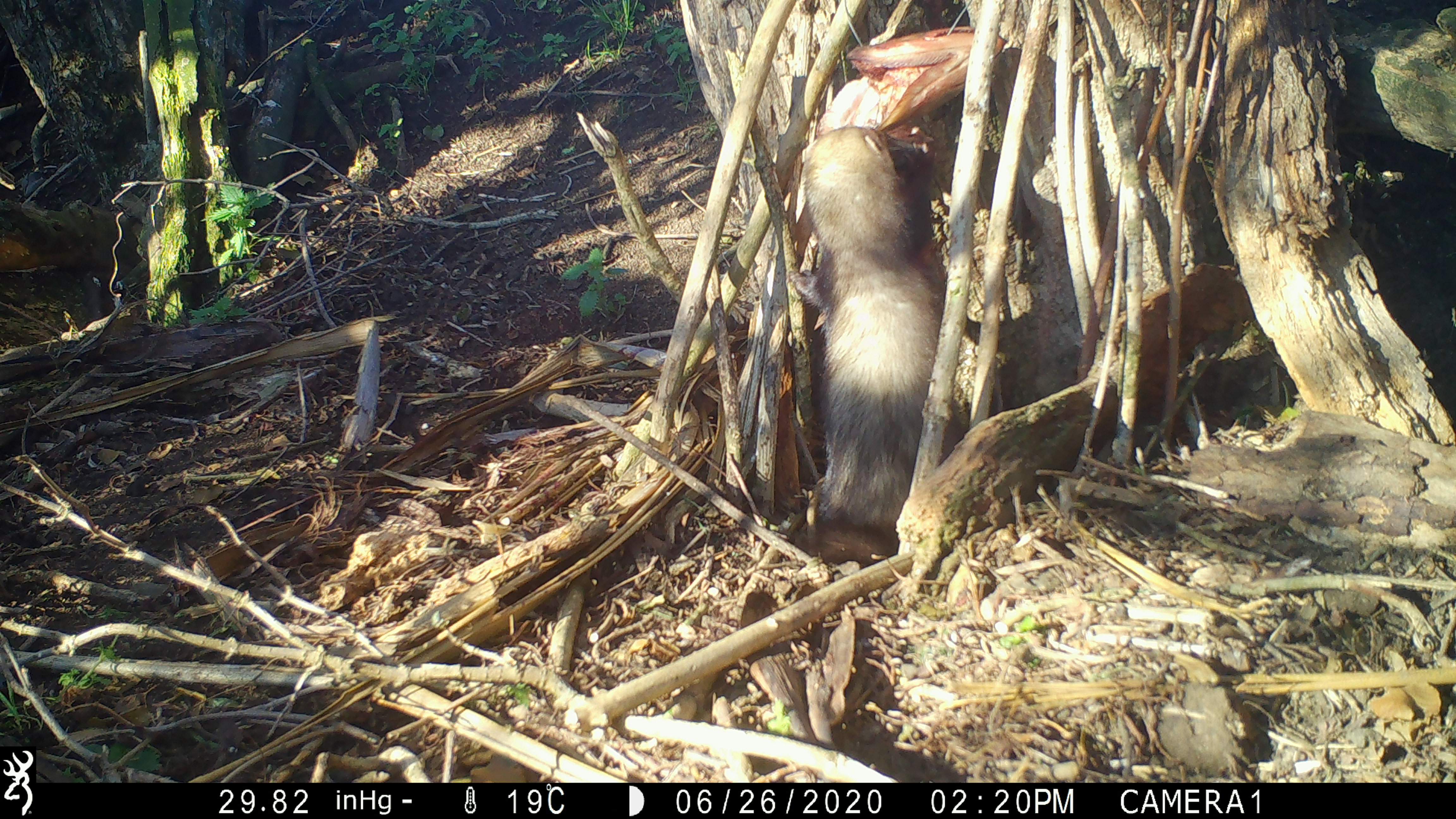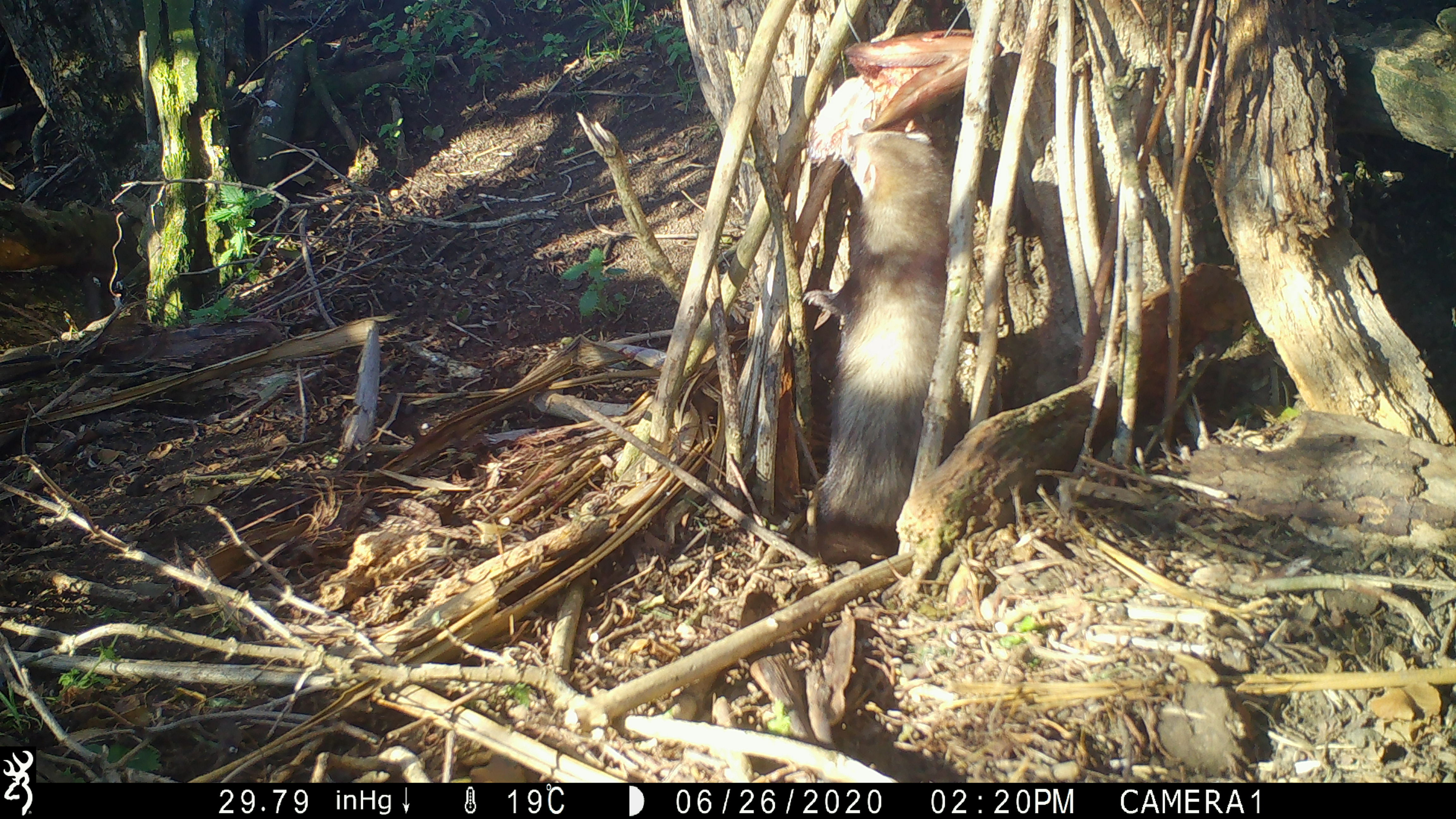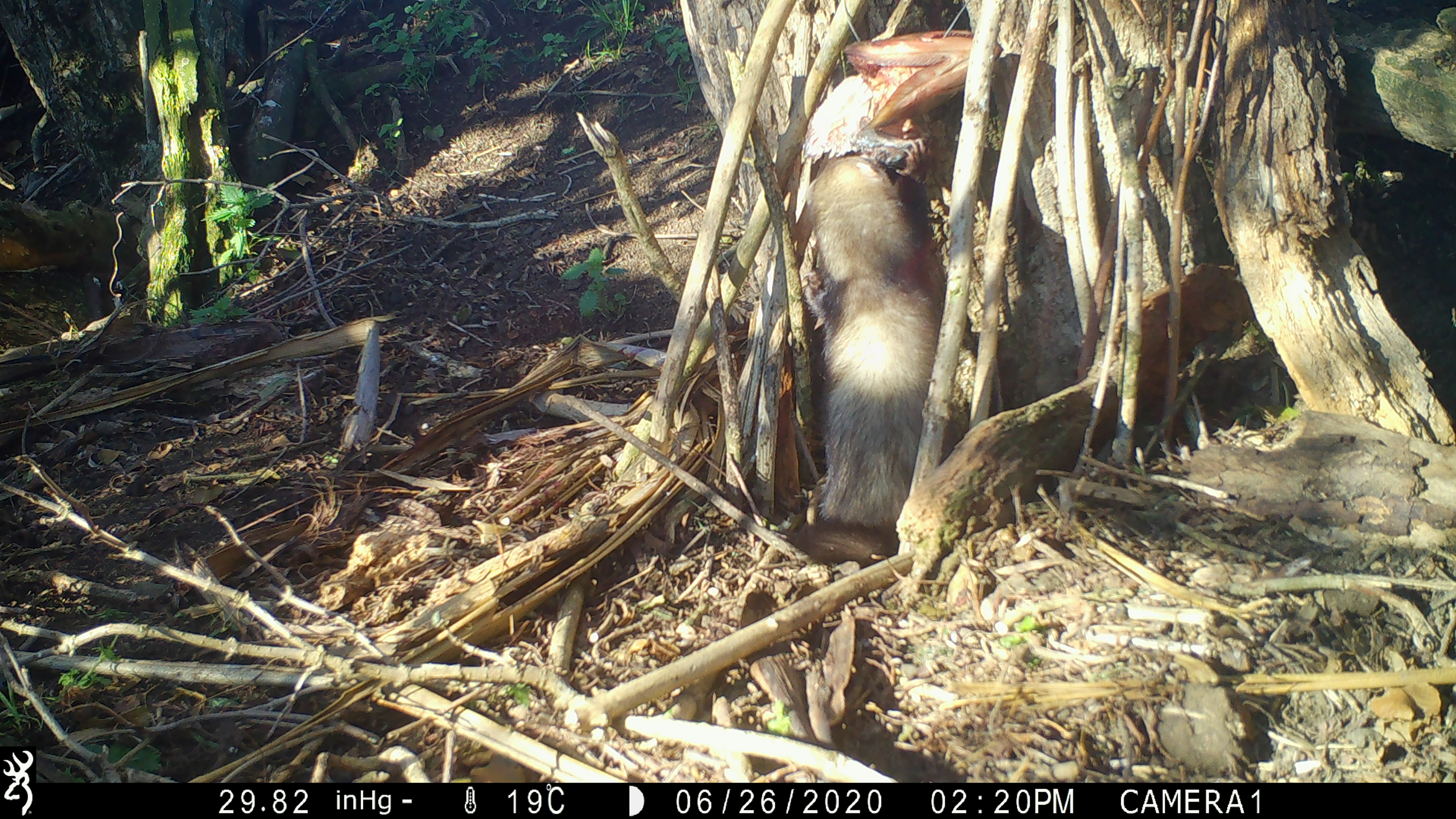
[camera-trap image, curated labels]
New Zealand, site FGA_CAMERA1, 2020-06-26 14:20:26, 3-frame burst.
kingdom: Animalia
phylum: Chordata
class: Mammalia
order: Carnivora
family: Mustelidae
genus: Mustela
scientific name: Mustela furo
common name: ferret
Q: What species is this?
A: Ferret (Mustela furo).